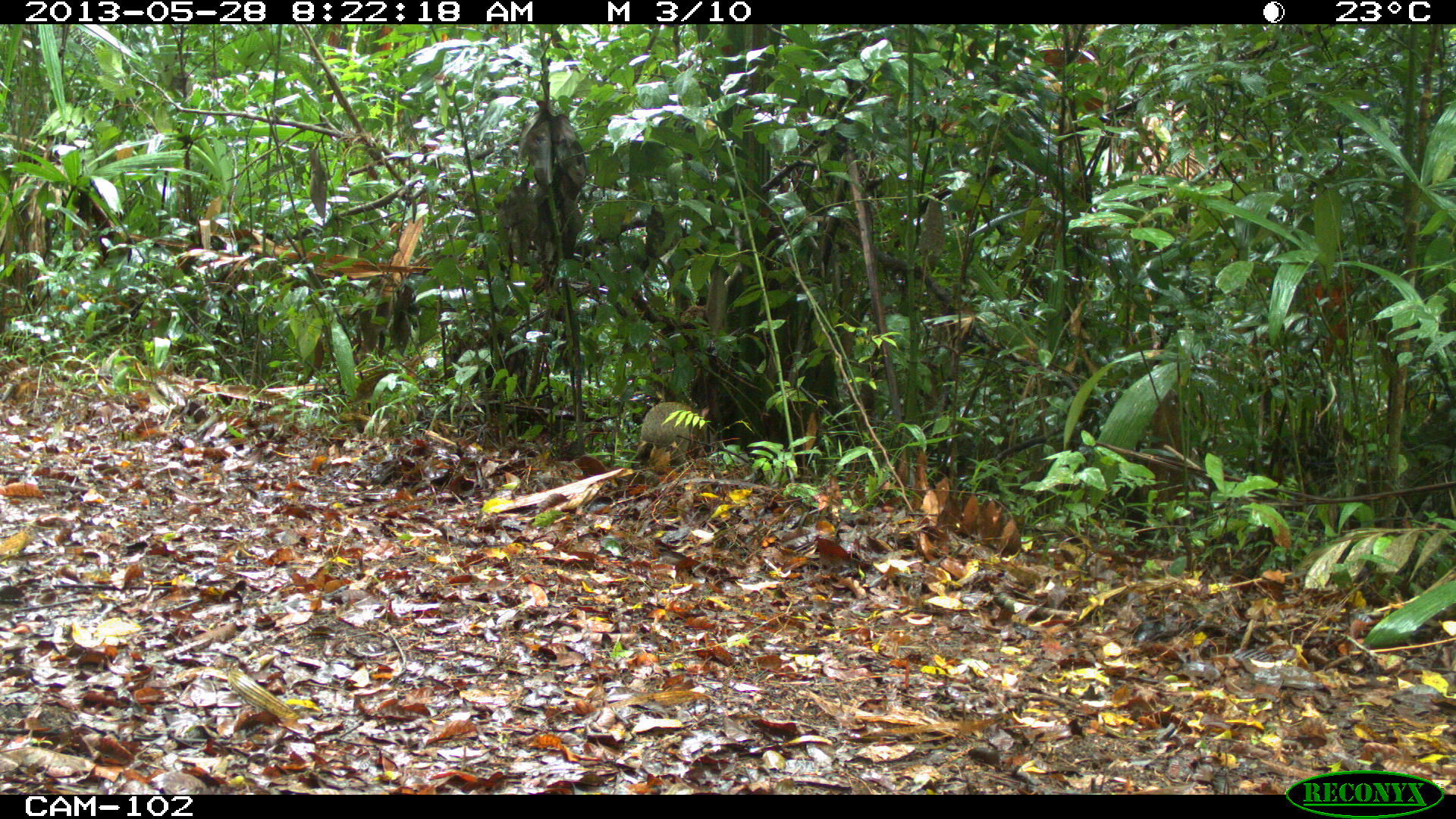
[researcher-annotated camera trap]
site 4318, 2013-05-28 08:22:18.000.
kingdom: Animalia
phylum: Chordata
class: Mammalia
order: Rodentia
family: Dasyproctidae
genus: Dasyprocta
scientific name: Dasyprocta punctata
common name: central american agouti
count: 1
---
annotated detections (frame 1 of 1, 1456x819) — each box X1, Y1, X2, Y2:
dasyprocta punctata: 634, 400, 710, 470